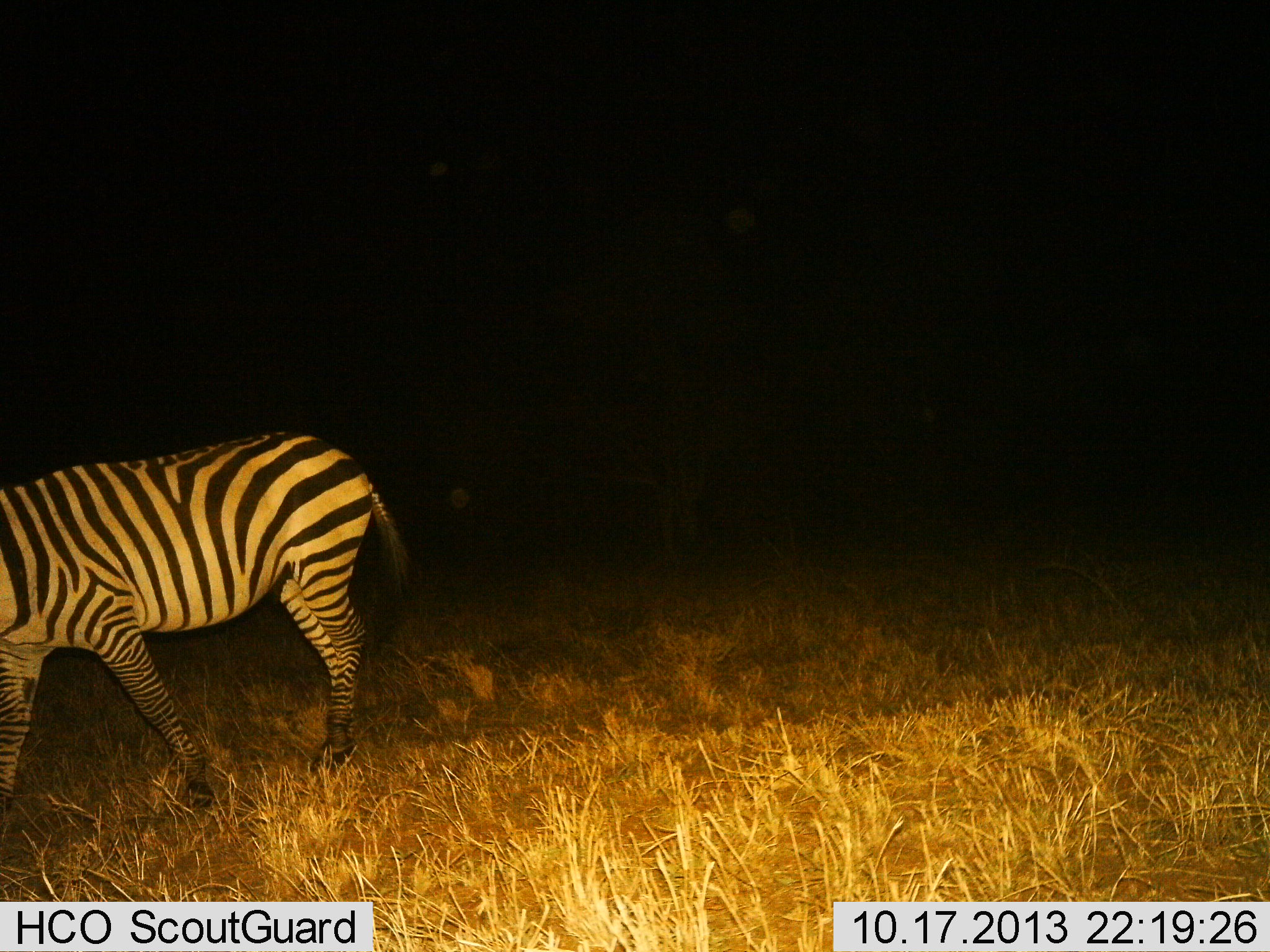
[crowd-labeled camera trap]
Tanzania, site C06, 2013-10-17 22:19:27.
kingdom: Animalia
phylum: Chordata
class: Mammalia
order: Perissodactyla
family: Equidae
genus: Equus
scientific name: Equus quagga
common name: plains zebra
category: zebra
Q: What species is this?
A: Zebra (plains zebra) (Equus quagga).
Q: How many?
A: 1.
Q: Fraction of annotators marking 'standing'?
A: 20%.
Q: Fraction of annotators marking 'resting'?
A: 0%.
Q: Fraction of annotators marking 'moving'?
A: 80%.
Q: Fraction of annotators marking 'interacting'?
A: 0%.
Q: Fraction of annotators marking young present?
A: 0%.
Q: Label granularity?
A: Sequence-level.